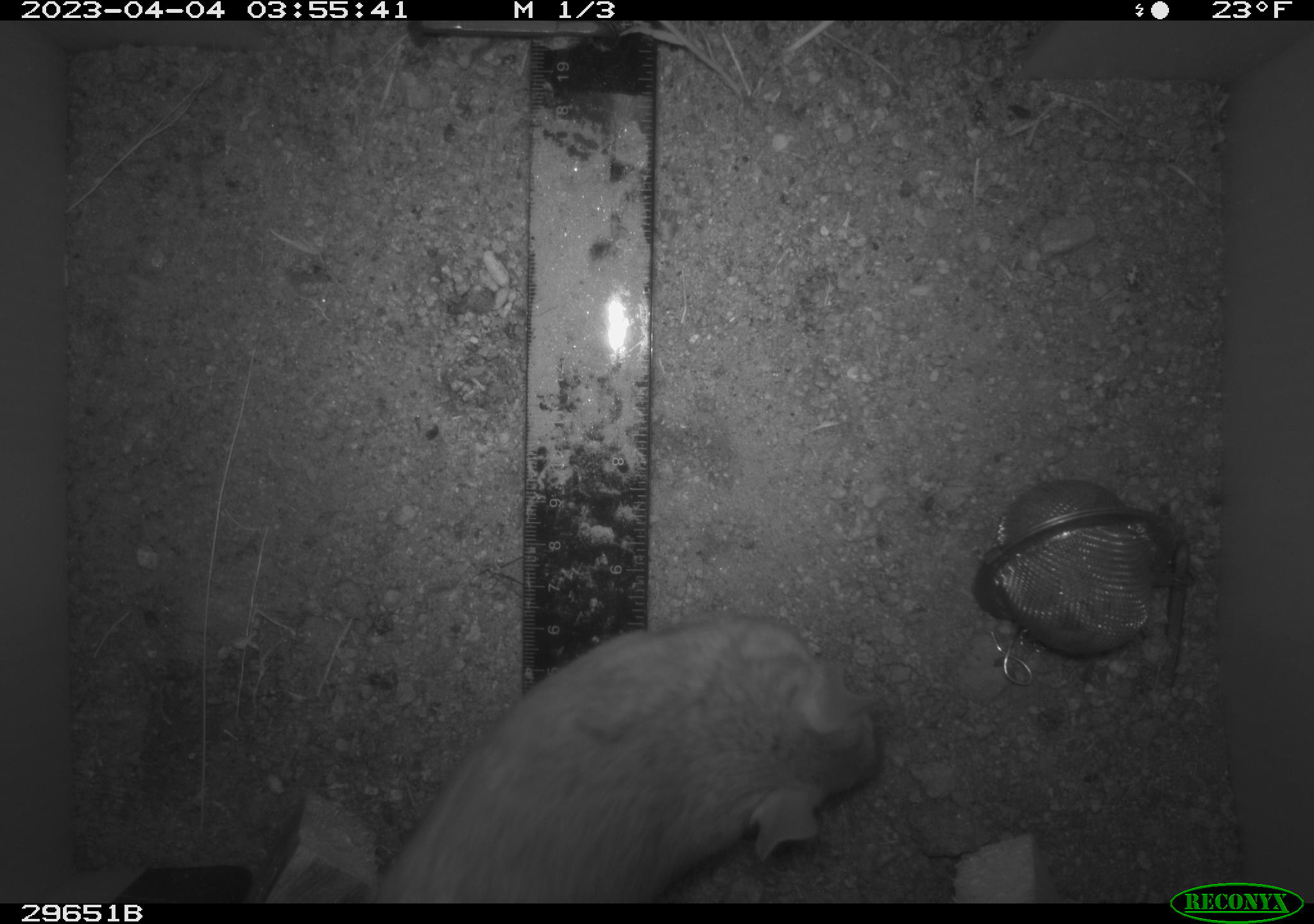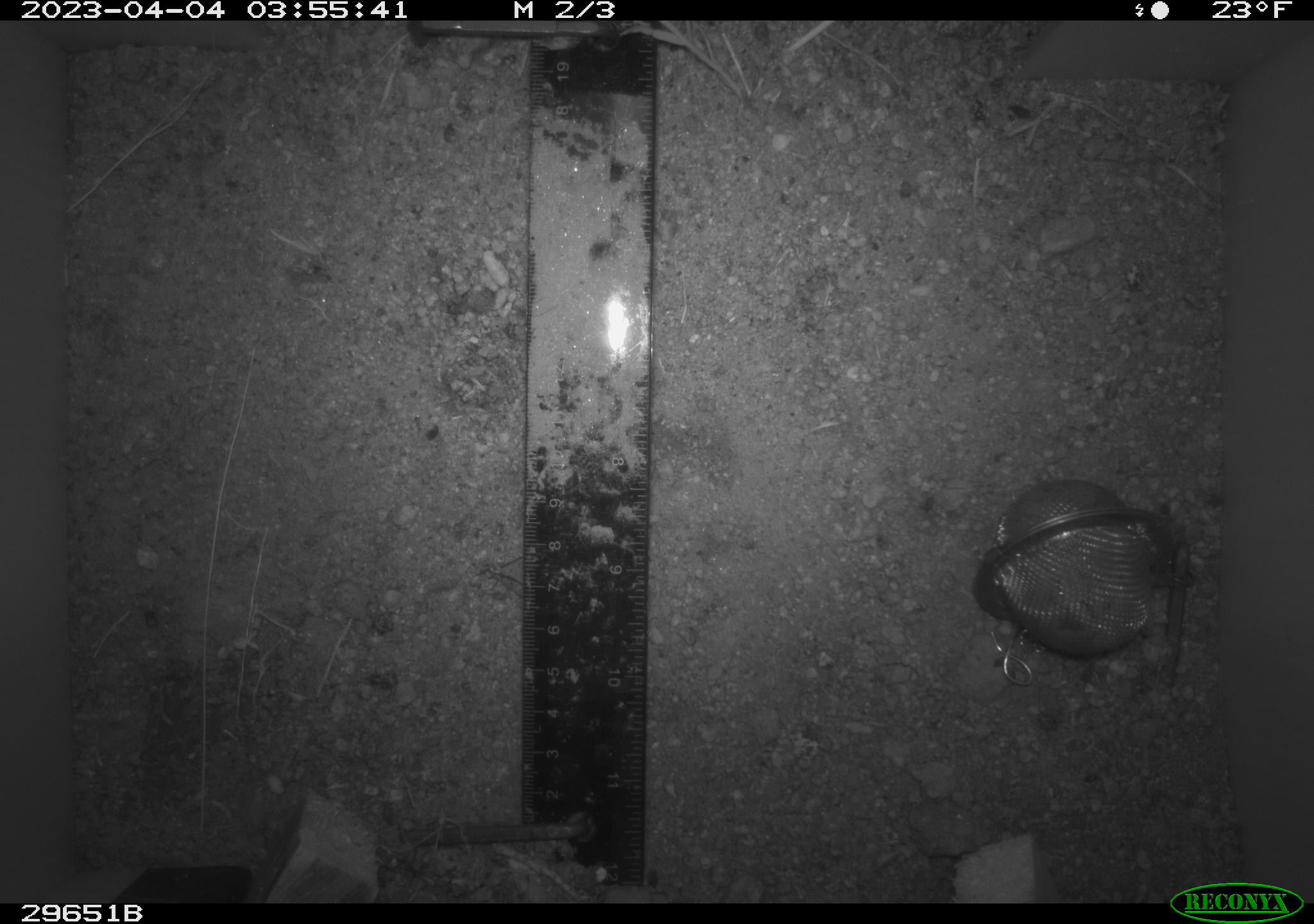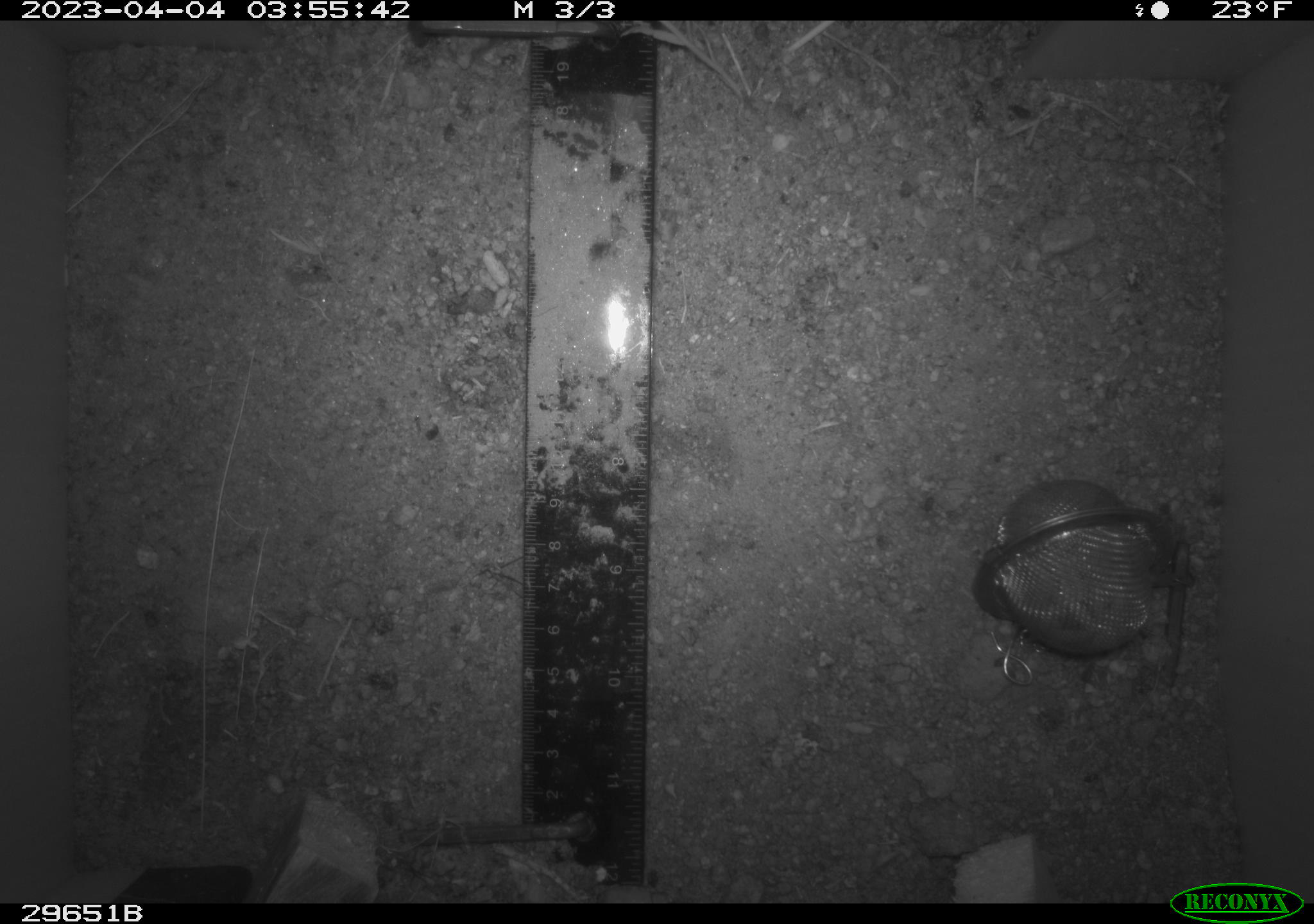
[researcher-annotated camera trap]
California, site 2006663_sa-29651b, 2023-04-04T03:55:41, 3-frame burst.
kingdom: Animalia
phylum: Chordata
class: Mammalia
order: Rodentia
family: Cricetidae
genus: Neotoma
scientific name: Neotoma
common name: pack rat or woodrat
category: neotoma species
Neotoma species (pack rat or woodrat) (Neotoma).